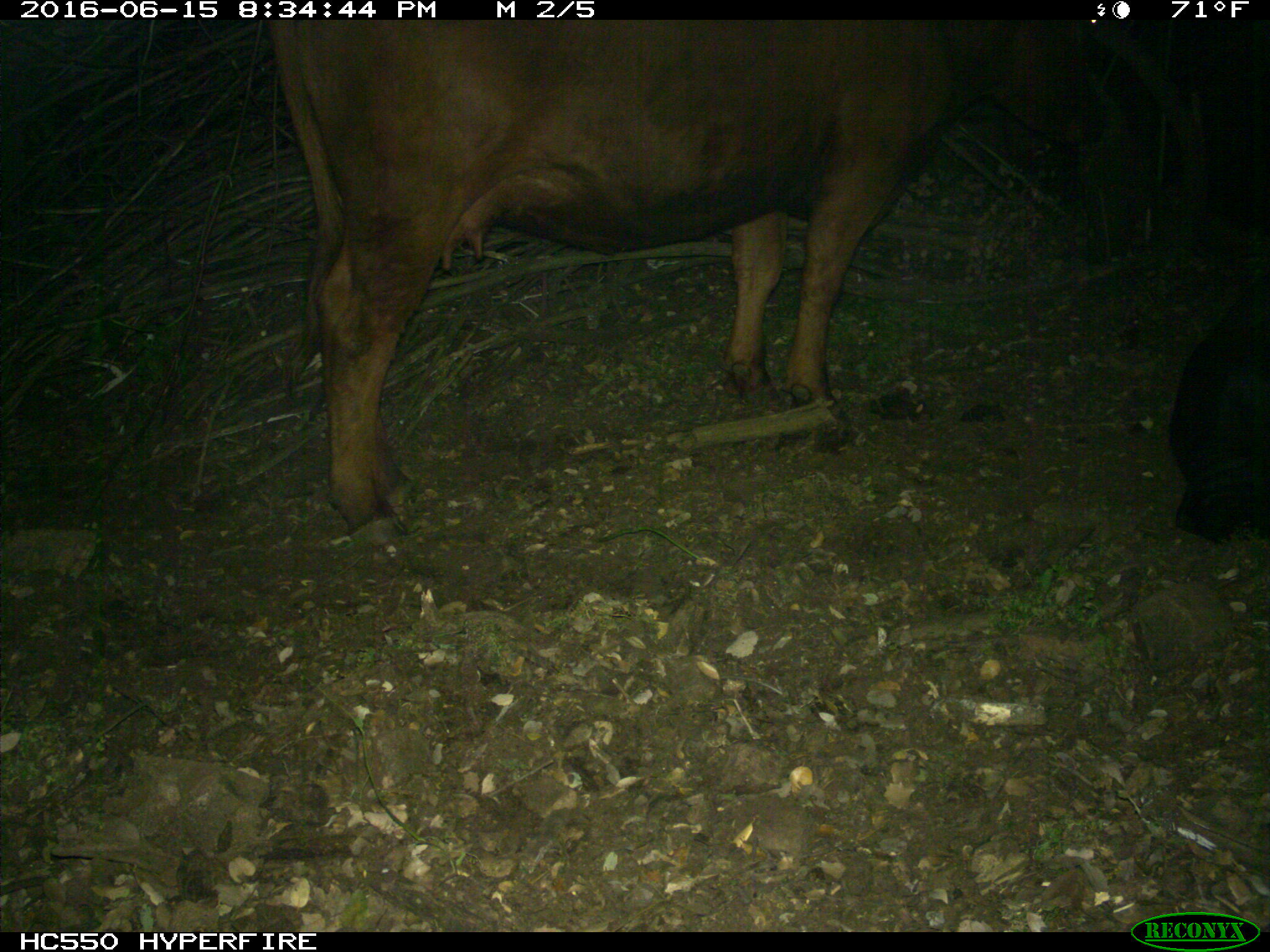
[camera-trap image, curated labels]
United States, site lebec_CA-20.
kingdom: Animalia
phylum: Chordata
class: Mammalia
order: Artiodactyla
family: Bovidae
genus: Bos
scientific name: Bos taurus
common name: domestic cow